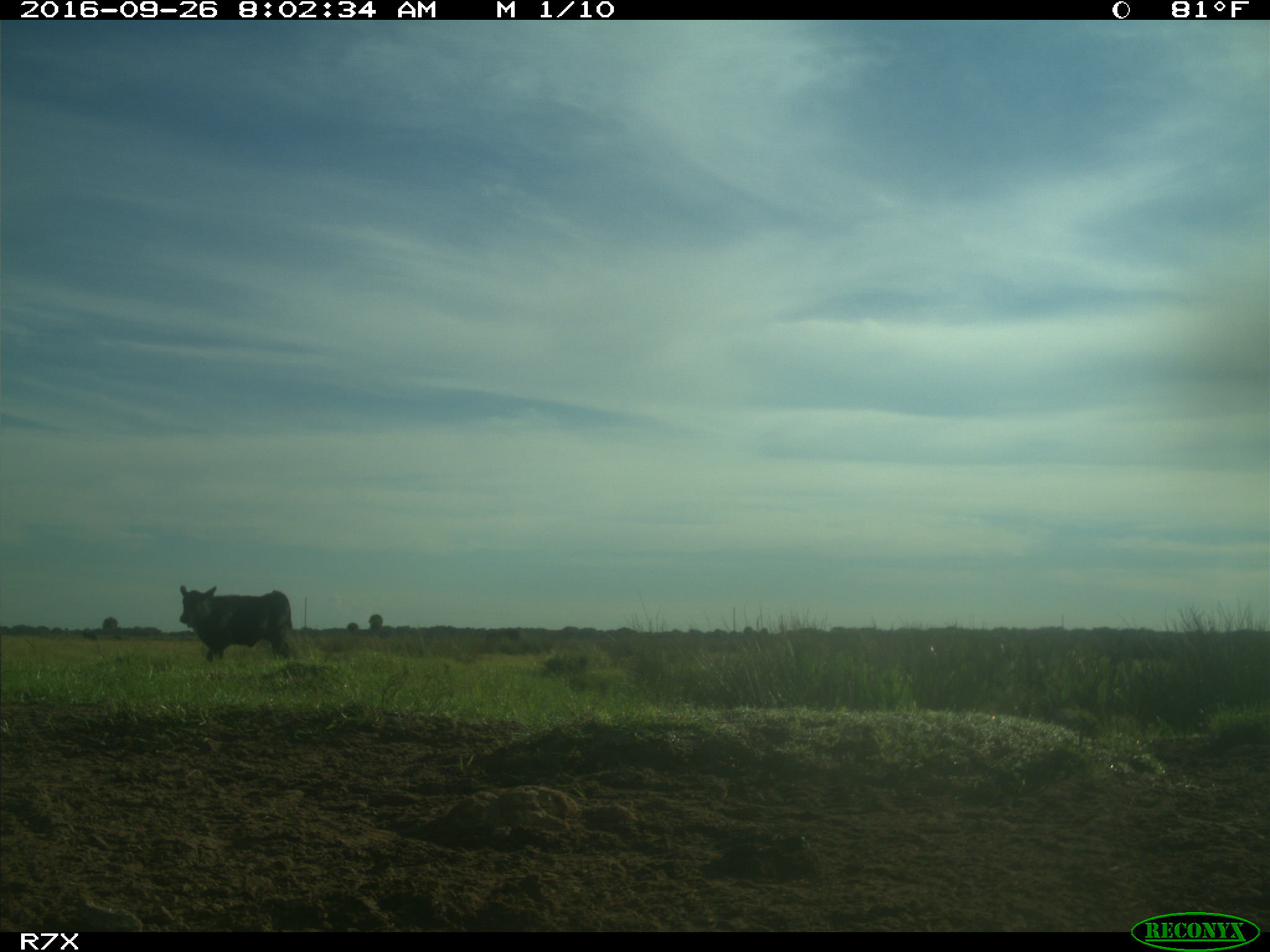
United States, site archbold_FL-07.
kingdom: Animalia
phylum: Chordata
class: Mammalia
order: Artiodactyla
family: Bovidae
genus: Bos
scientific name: Bos taurus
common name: domestic cow